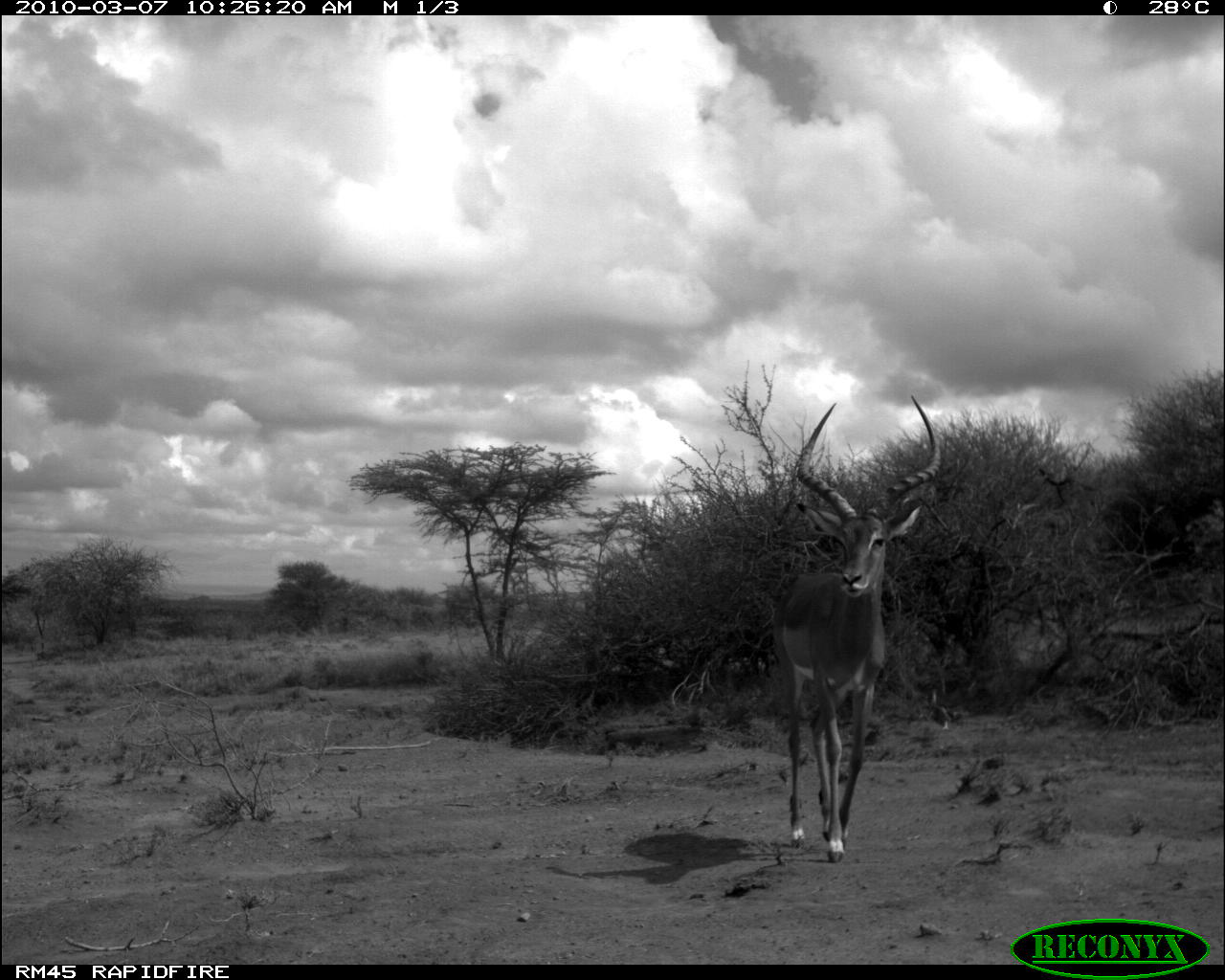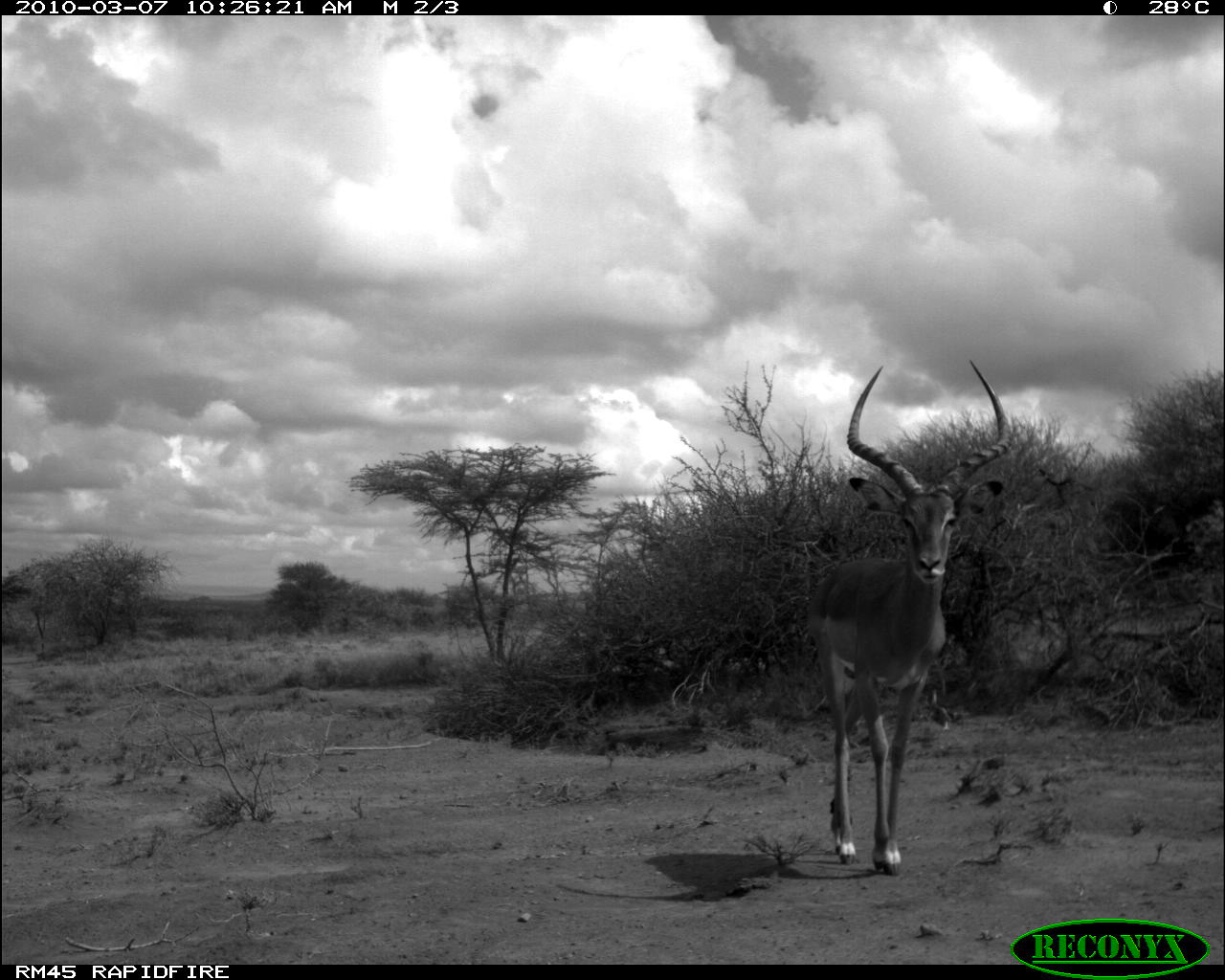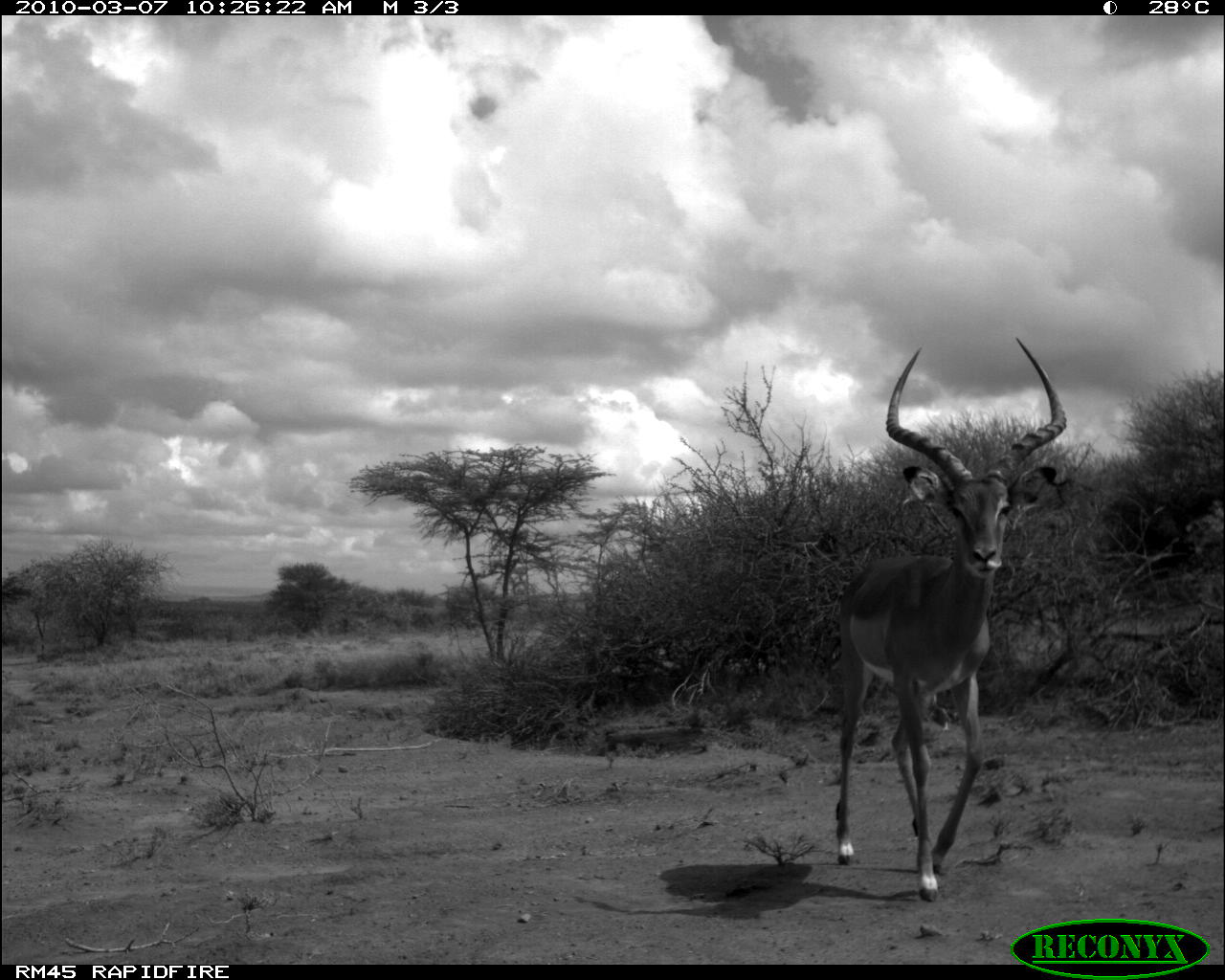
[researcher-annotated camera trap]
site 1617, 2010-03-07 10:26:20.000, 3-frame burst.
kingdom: Animalia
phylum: Chordata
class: Mammalia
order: Artiodactyla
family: Bovidae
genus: Aepyceros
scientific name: Aepyceros melampus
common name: impala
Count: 1.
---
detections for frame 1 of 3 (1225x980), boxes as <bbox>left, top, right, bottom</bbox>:
aepyceros melampus: <bbox>772, 393, 943, 863</bbox>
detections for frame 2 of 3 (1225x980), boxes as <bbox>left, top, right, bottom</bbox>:
aepyceros melampus: <bbox>807, 360, 1013, 876</bbox>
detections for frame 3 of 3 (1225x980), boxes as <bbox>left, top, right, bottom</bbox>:
aepyceros melampus: <bbox>837, 338, 1067, 903</bbox>